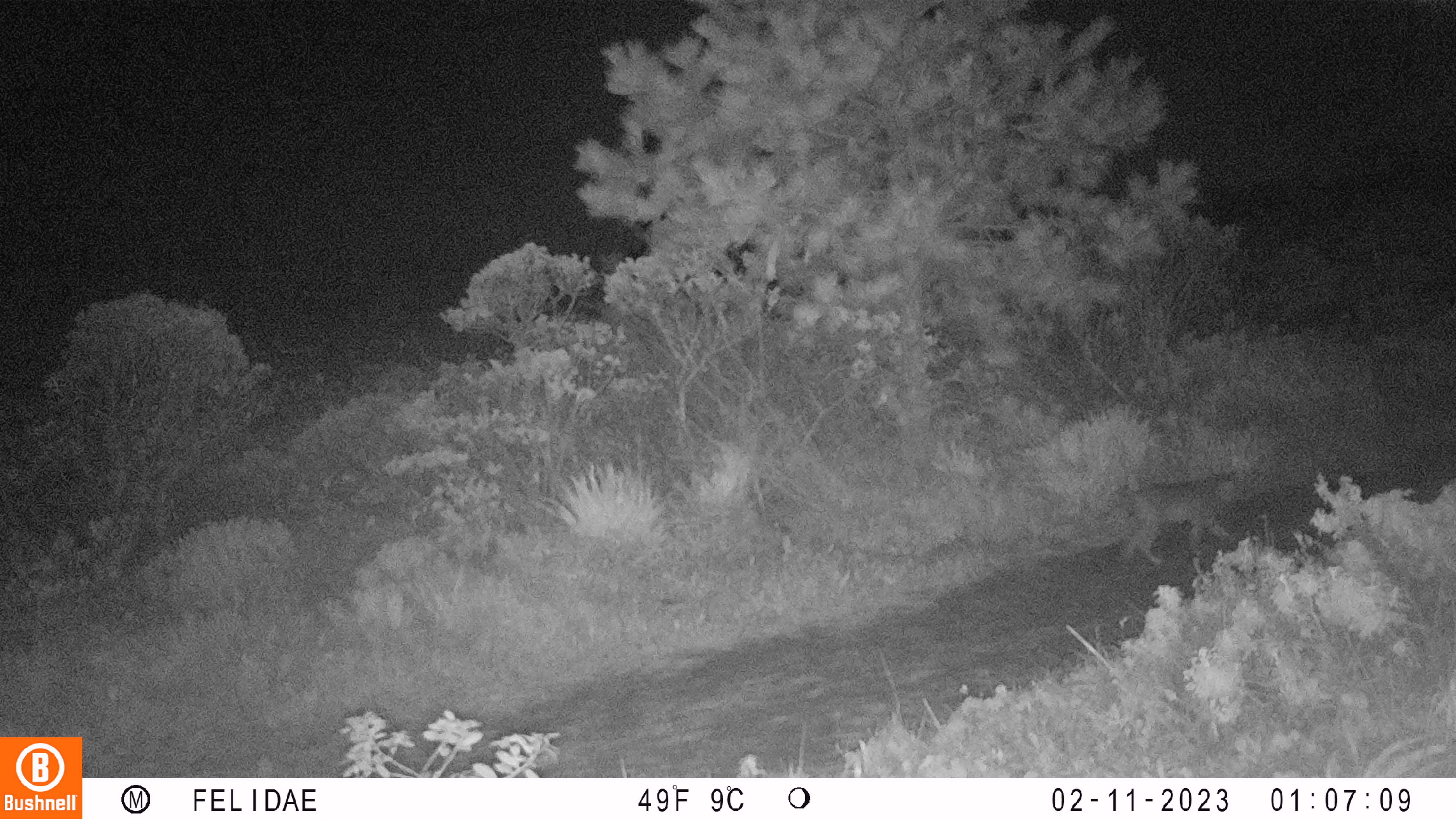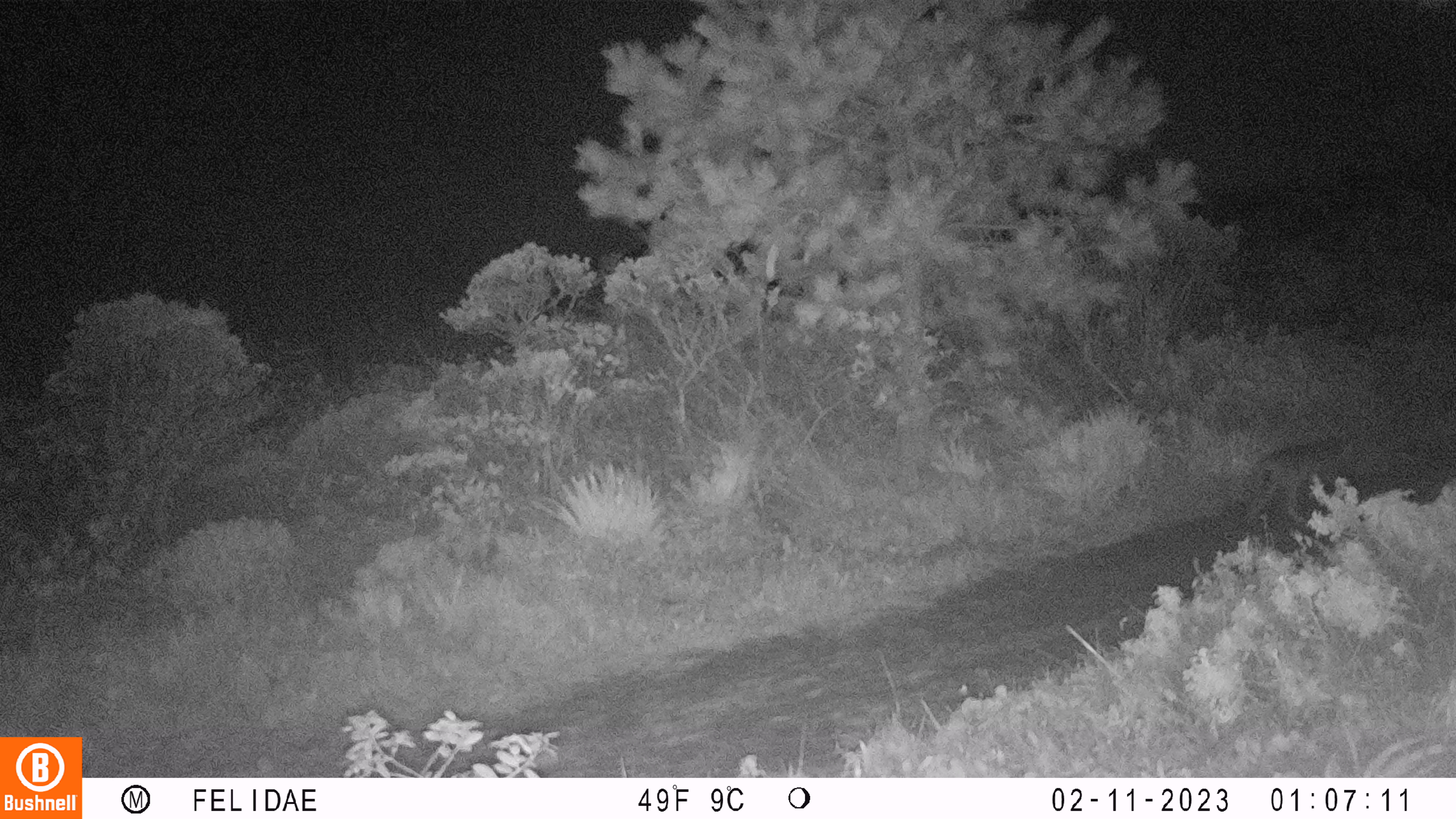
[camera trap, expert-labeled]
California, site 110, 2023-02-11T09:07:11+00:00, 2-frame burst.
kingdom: Animalia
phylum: Chordata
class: Mammalia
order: Carnivora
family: Felidae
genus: Lynx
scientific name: Lynx rufus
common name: bobcat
Bobcat (Lynx rufus).